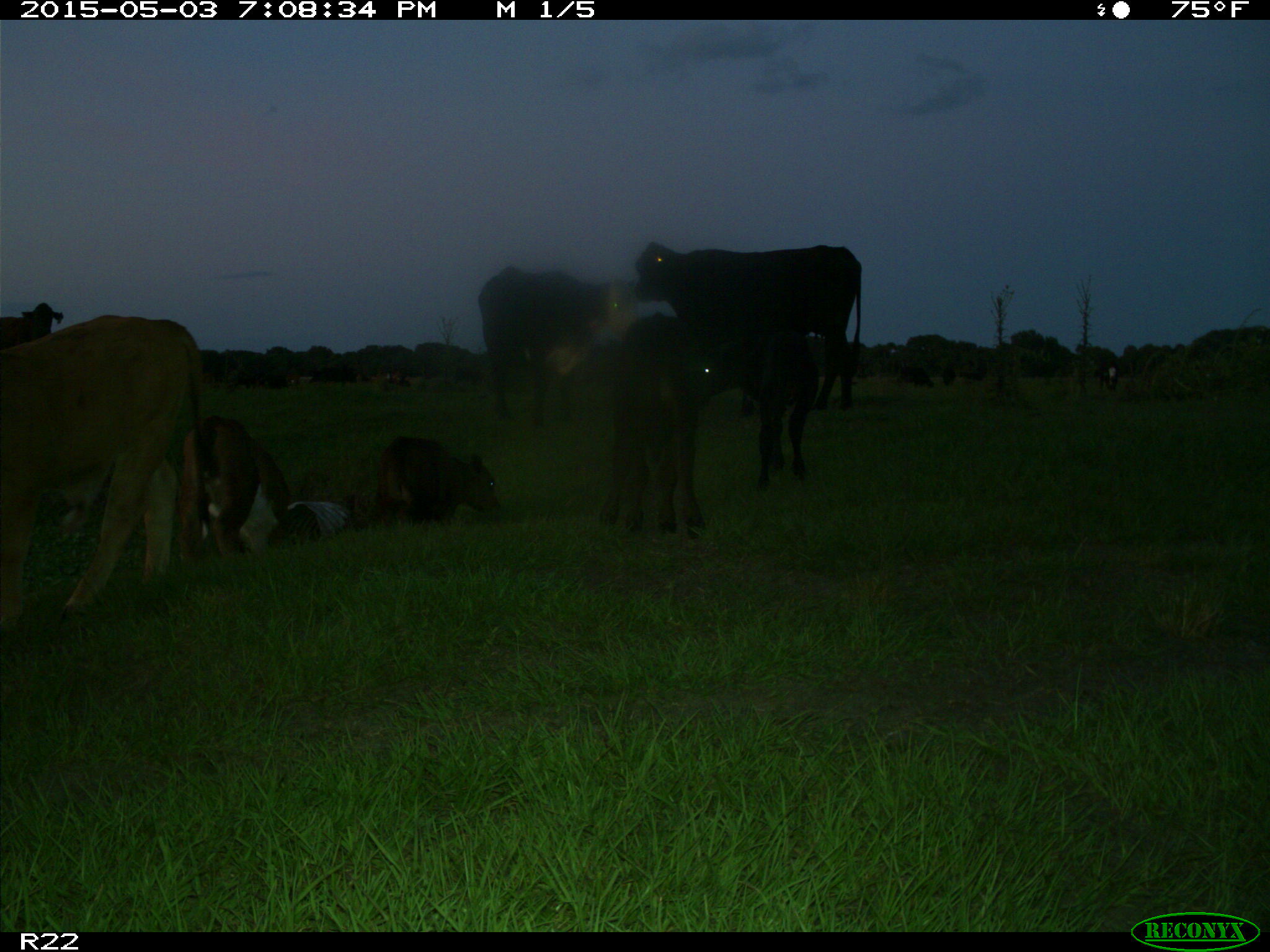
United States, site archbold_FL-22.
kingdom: Animalia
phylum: Chordata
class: Mammalia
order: Artiodactyla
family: Bovidae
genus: Bos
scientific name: Bos taurus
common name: domestic cow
Bos taurus (domestic cow).